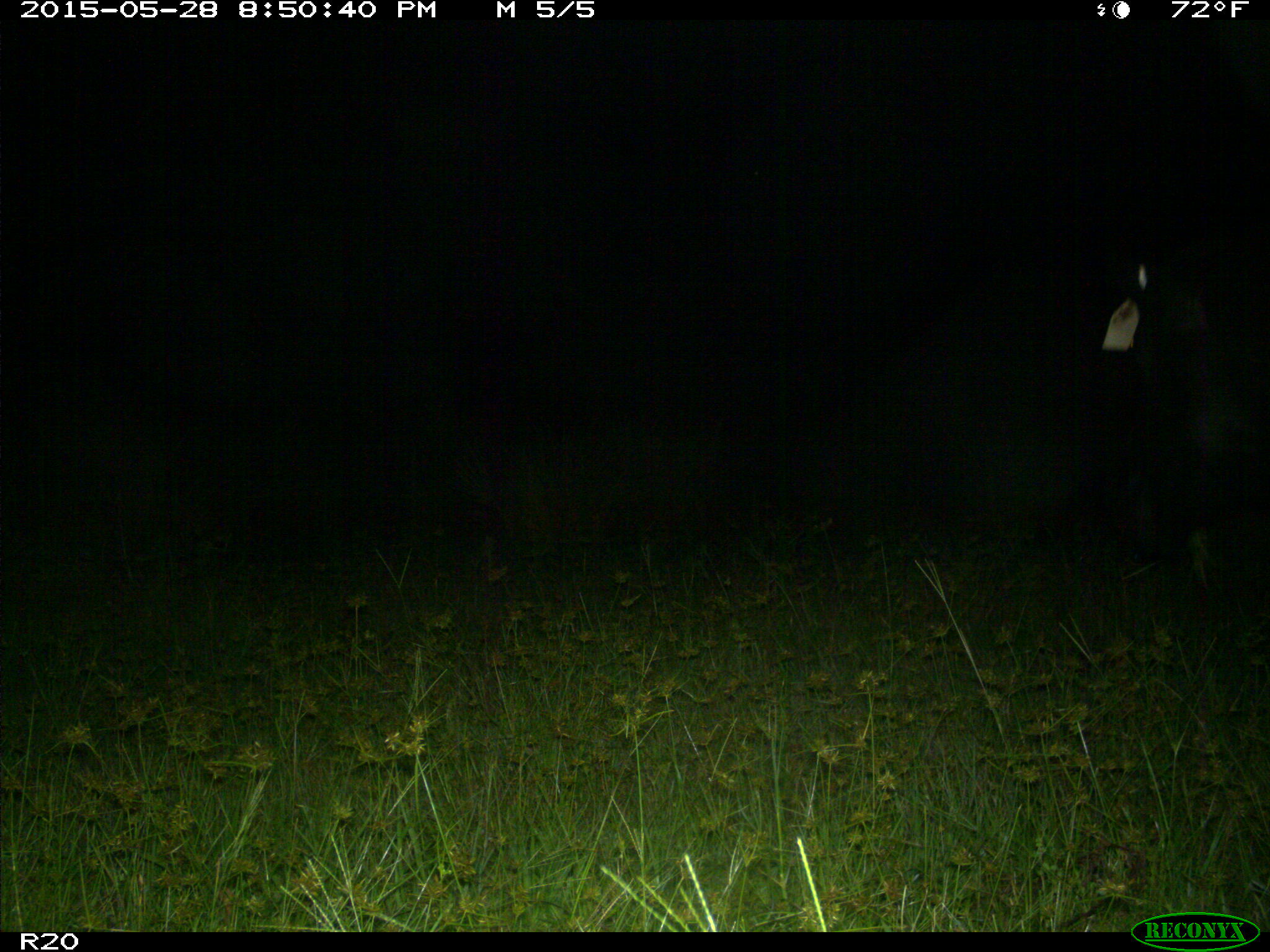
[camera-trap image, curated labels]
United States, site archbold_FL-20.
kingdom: Animalia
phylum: Chordata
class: Mammalia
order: Artiodactyla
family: Bovidae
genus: Bos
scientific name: Bos taurus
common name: domestic cow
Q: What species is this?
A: Bos taurus (domestic cow).